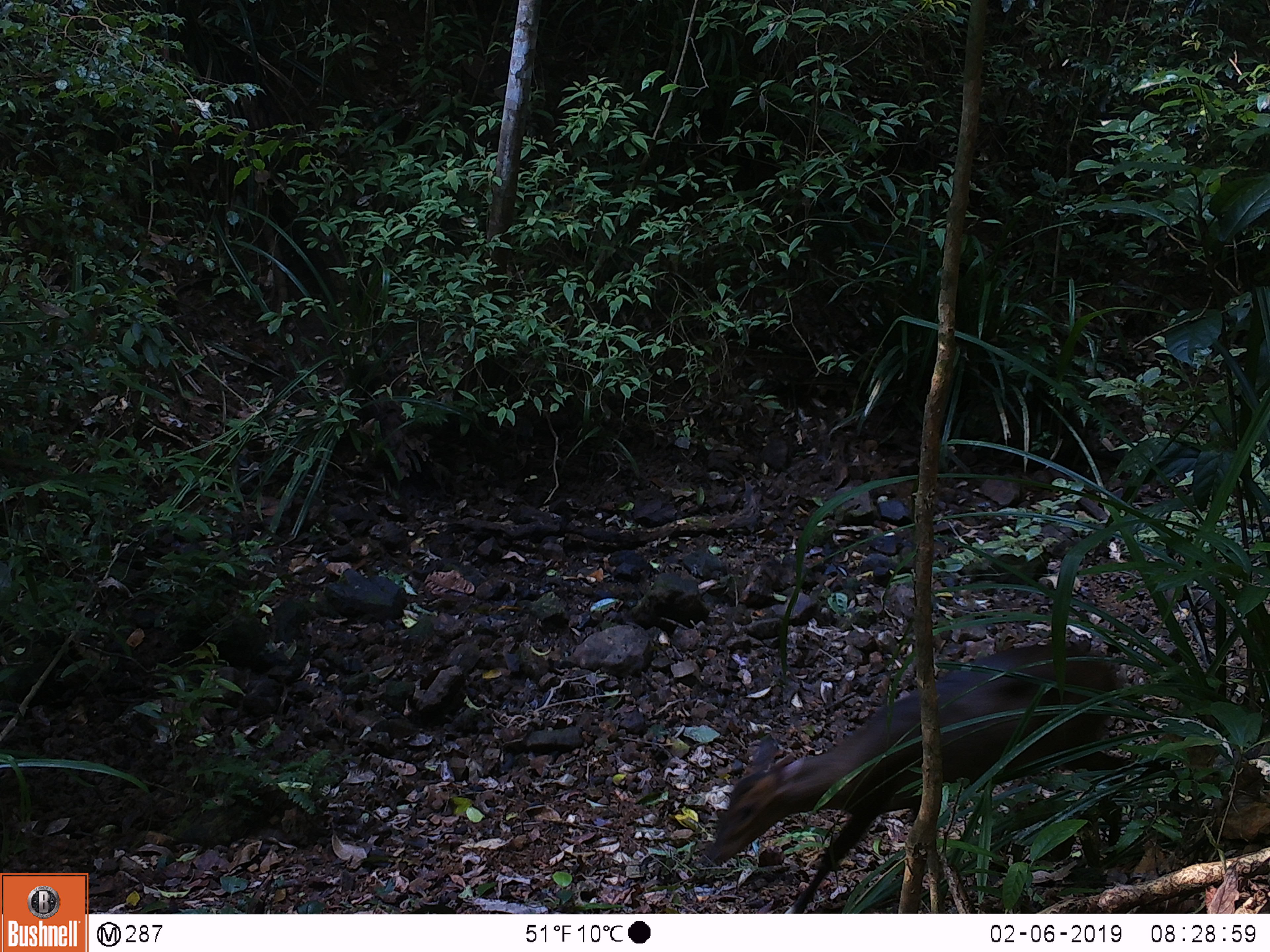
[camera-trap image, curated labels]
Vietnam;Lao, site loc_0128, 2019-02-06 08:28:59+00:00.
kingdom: Animalia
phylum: Chordata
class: Mammalia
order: Artiodactyla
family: Cervidae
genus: Muntiacus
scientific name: Muntiacus vuquangensis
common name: large-antlered muntjac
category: large antlered muntjac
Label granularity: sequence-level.